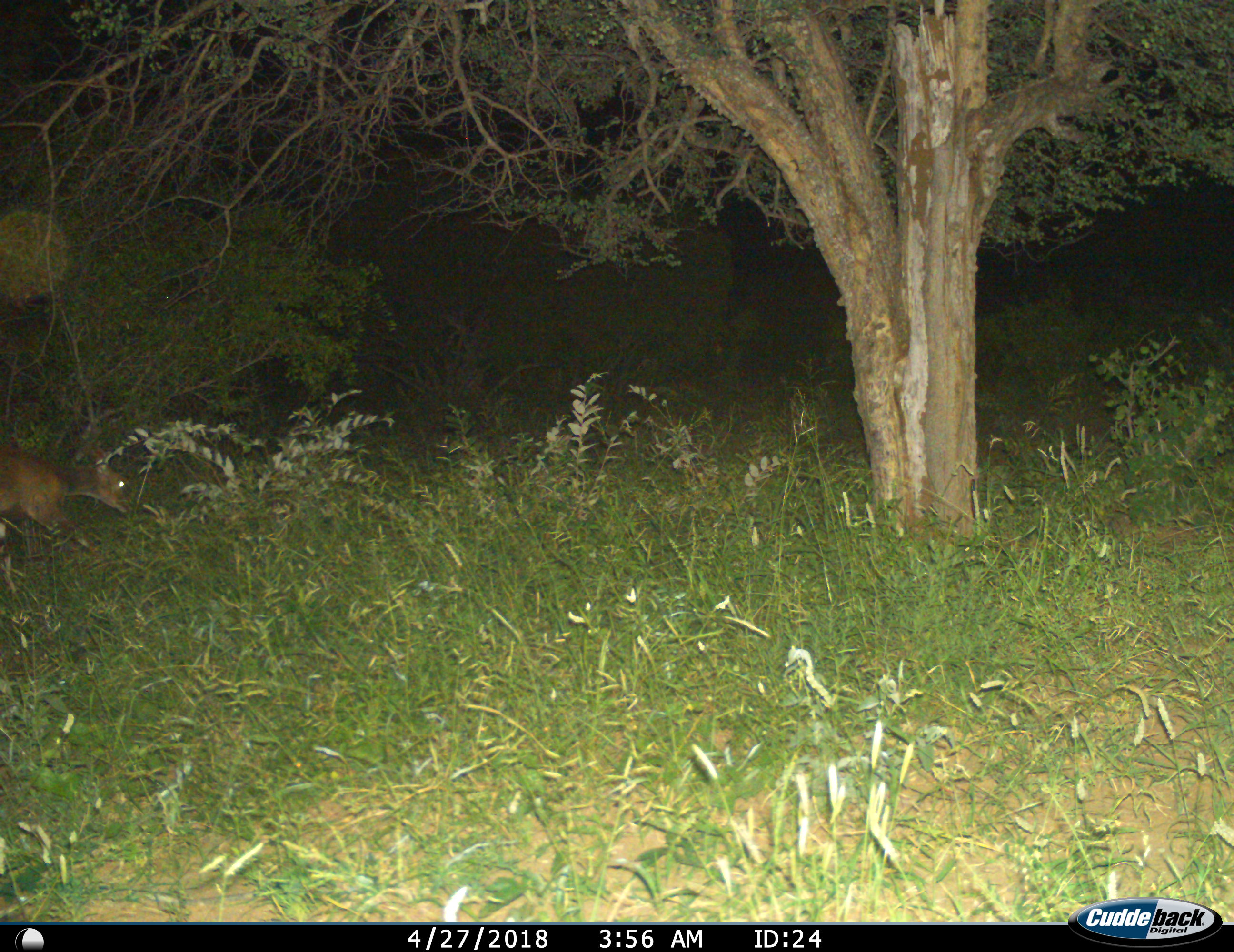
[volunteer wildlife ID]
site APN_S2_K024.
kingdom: Animalia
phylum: Chordata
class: Mammalia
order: Artiodactyla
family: Bovidae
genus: Redunca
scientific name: Redunca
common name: reedbuck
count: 1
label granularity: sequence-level